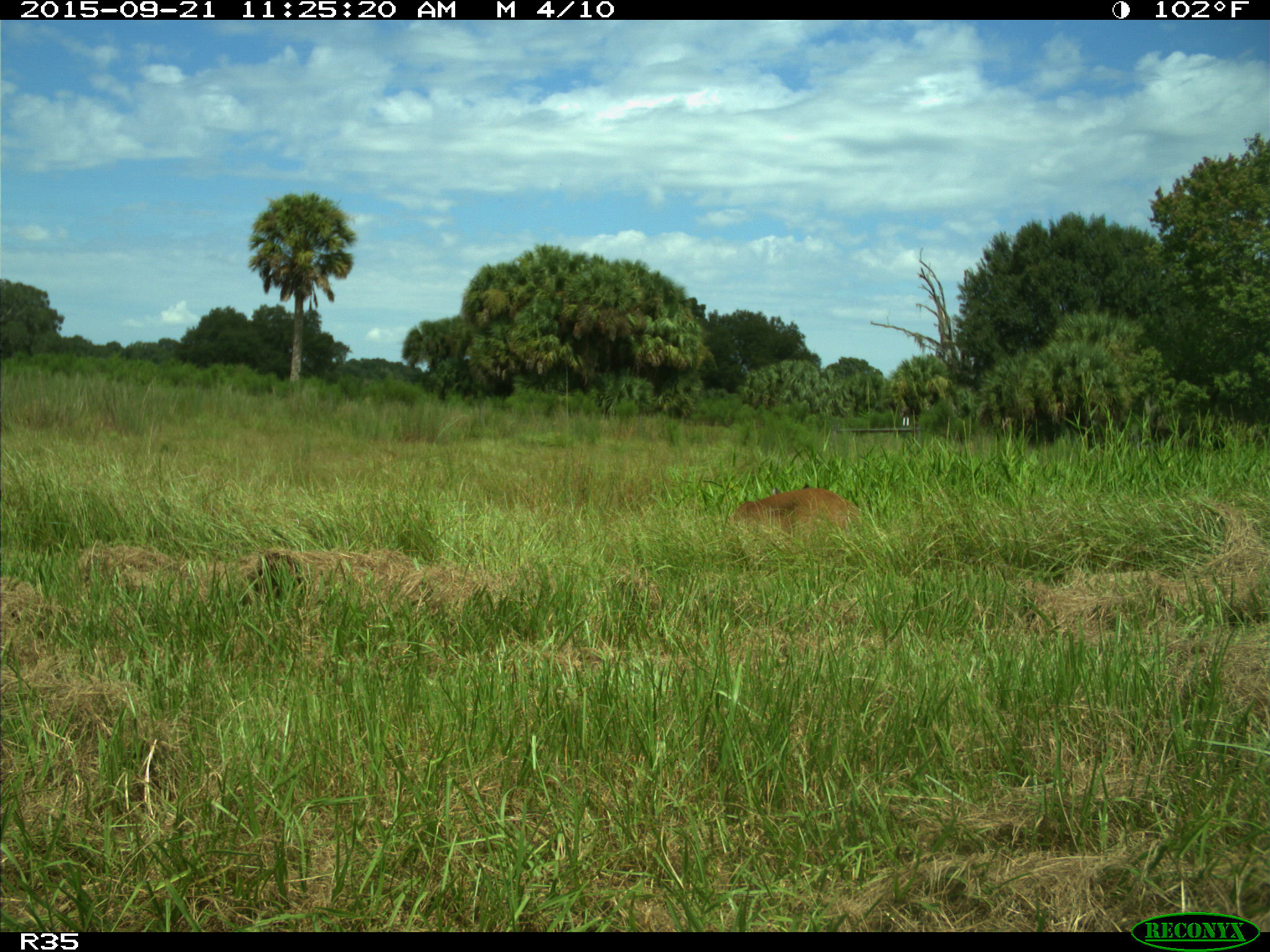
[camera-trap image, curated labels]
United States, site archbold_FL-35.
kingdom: Animalia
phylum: Chordata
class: Mammalia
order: Artiodactyla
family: Cervidae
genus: Odocoileus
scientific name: Odocoileus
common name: deer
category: unidentified deer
Unidentified deer (deer) (Odocoileus).